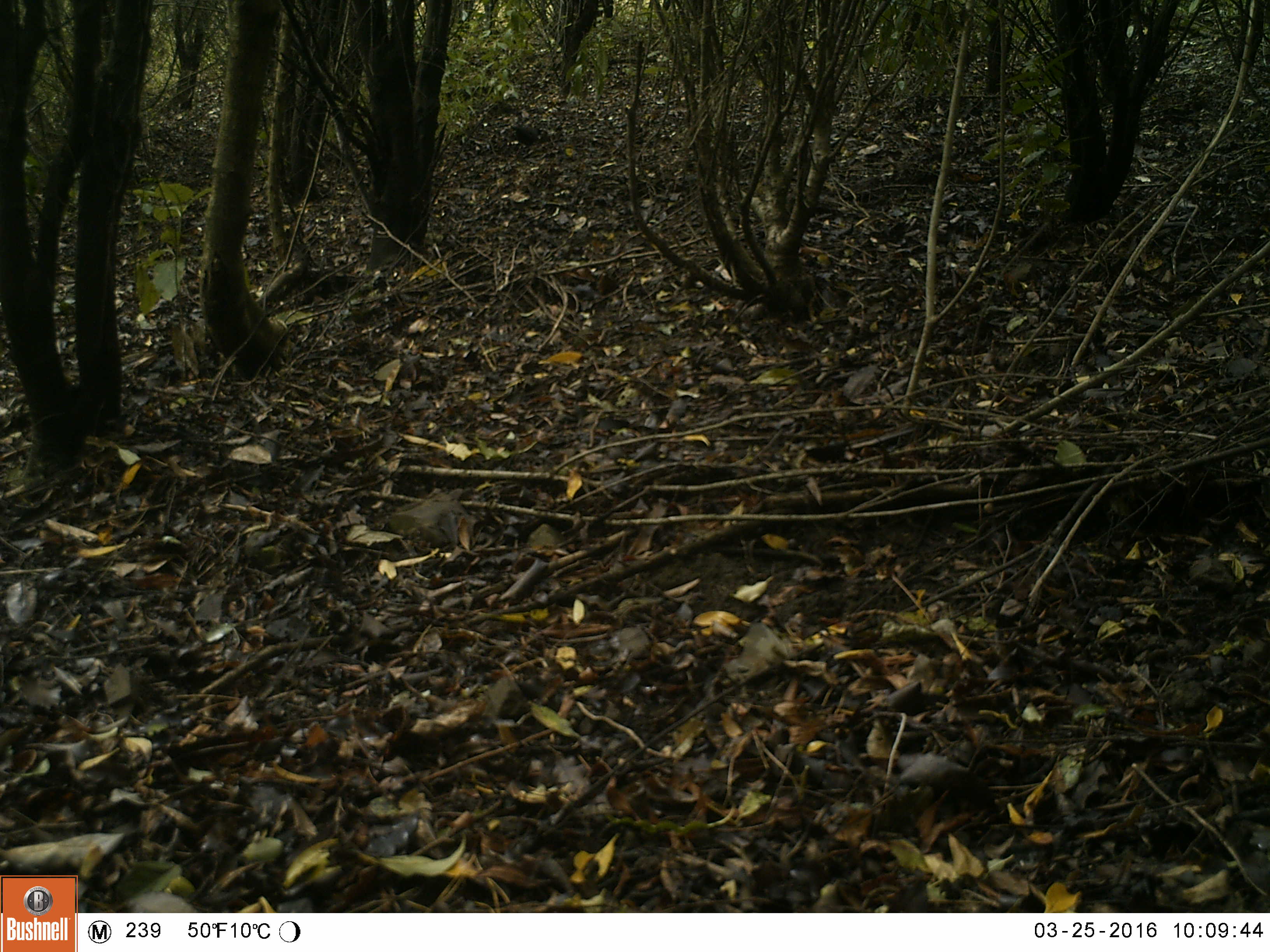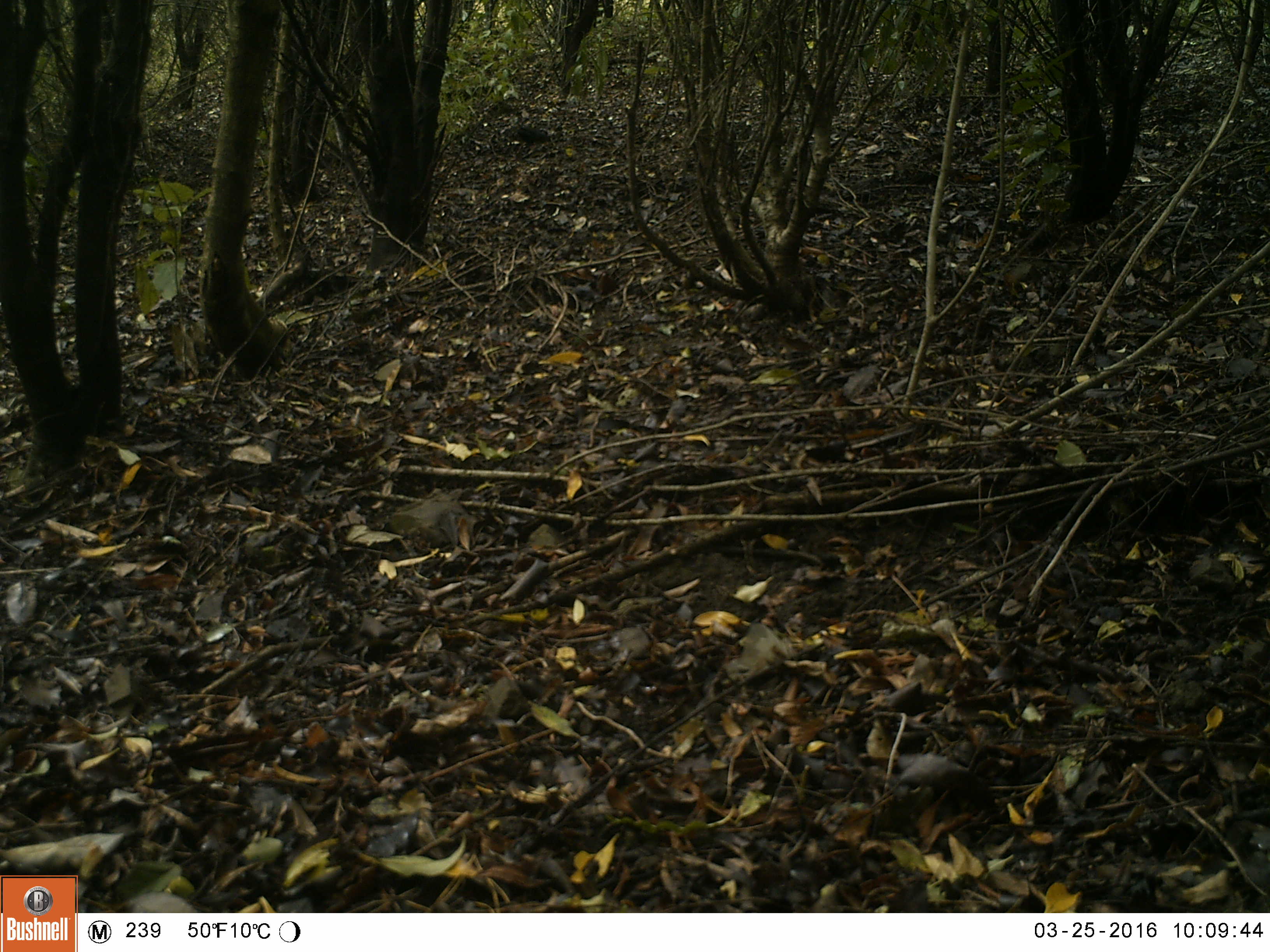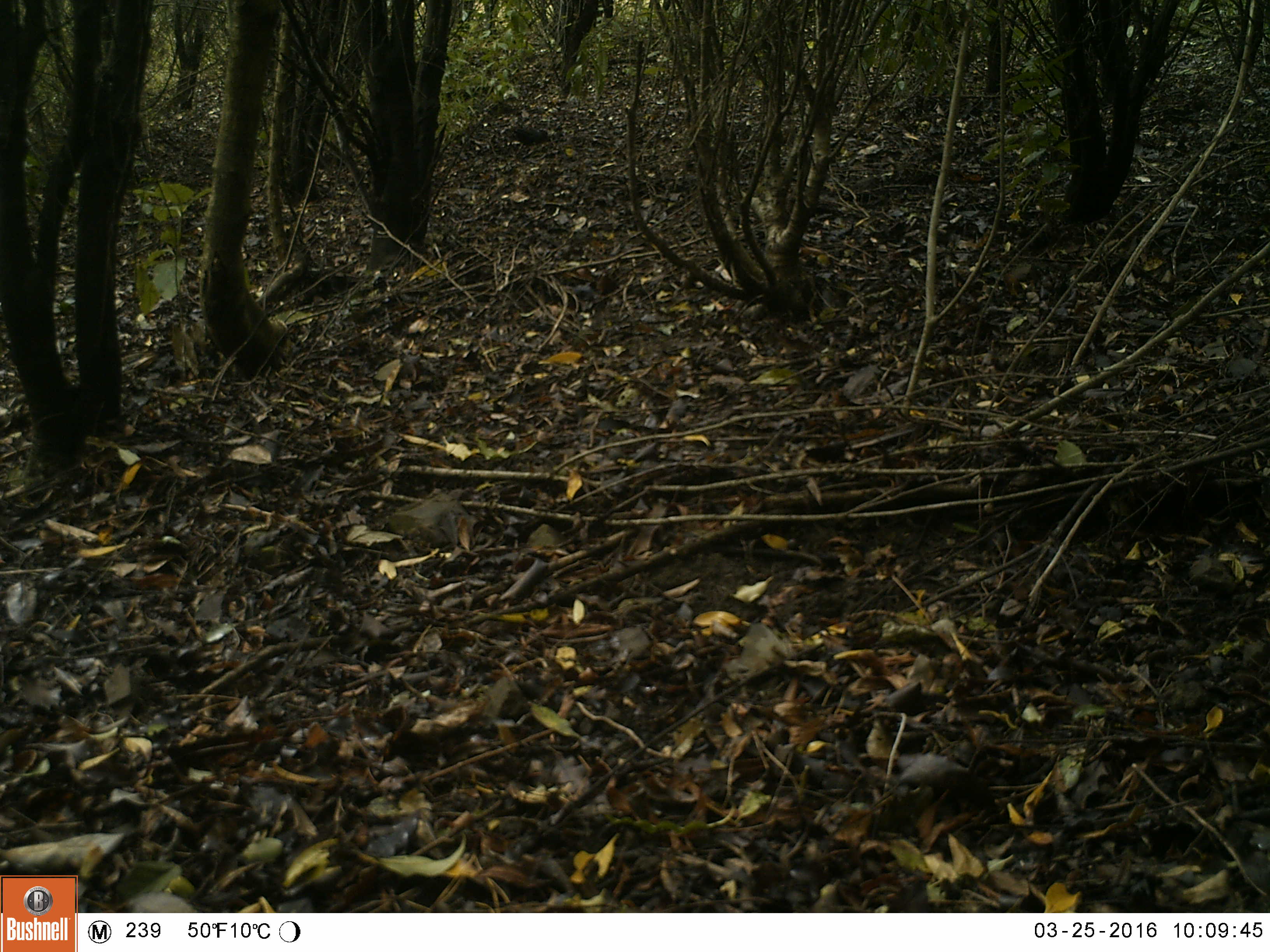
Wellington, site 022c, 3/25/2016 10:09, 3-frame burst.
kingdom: Animalia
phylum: Chordata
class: Aves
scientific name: Aves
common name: bird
Bird (Aves).